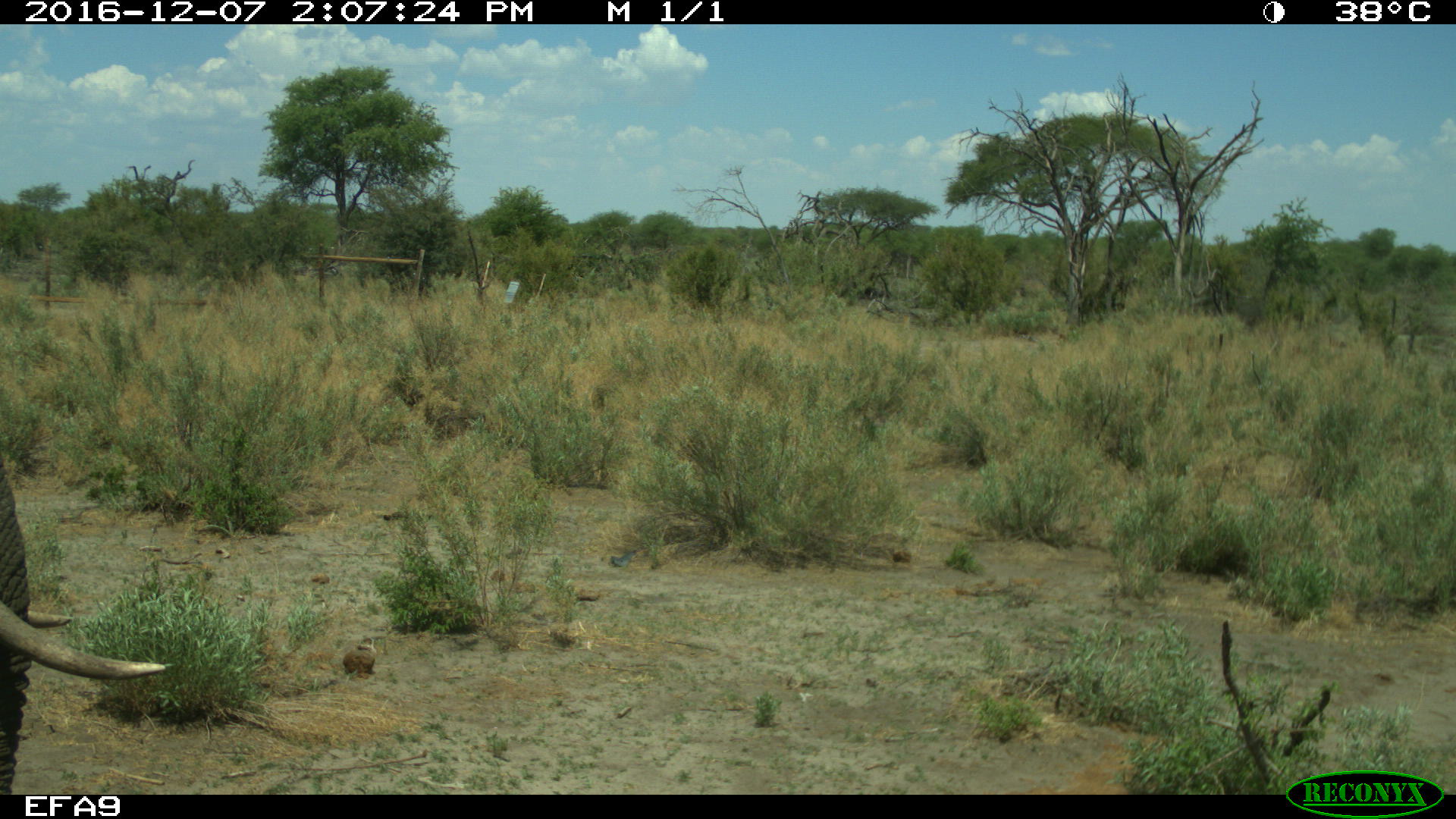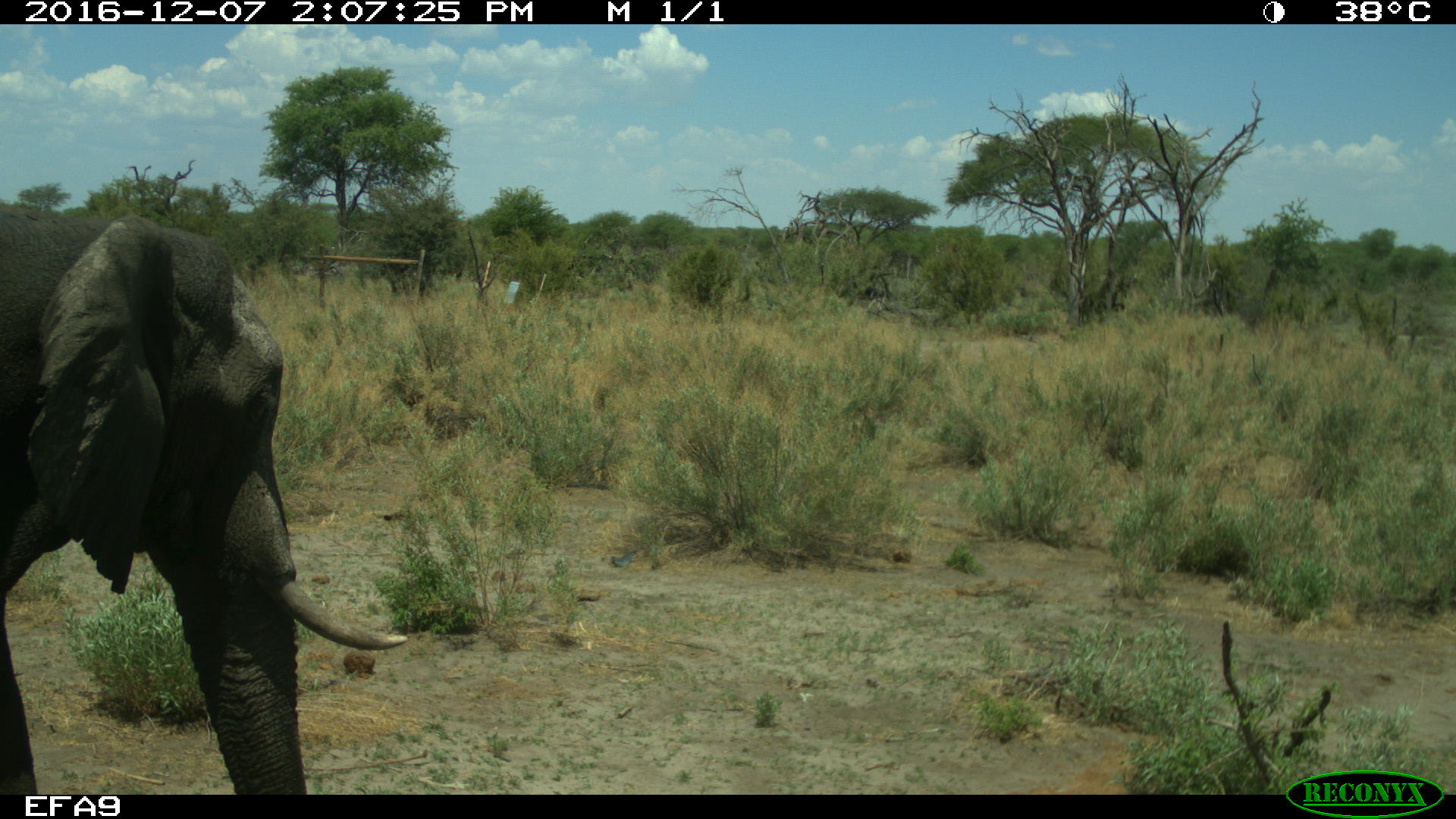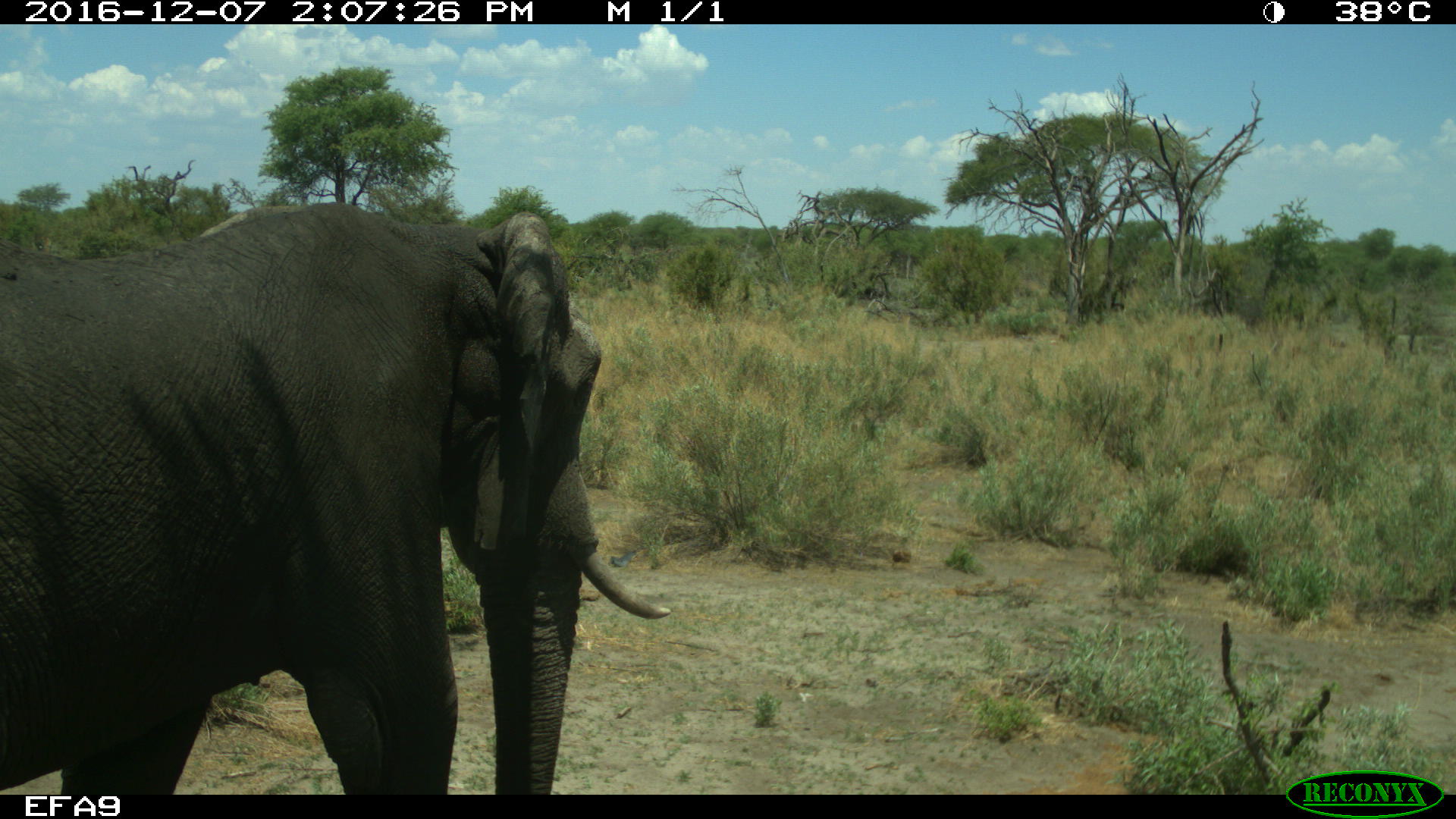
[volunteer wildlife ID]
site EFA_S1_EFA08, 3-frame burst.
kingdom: Animalia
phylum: Chordata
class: Mammalia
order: Proboscidea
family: Elephantidae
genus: Loxodonta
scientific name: Loxodonta africana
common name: african bush elephant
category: elephant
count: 1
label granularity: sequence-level